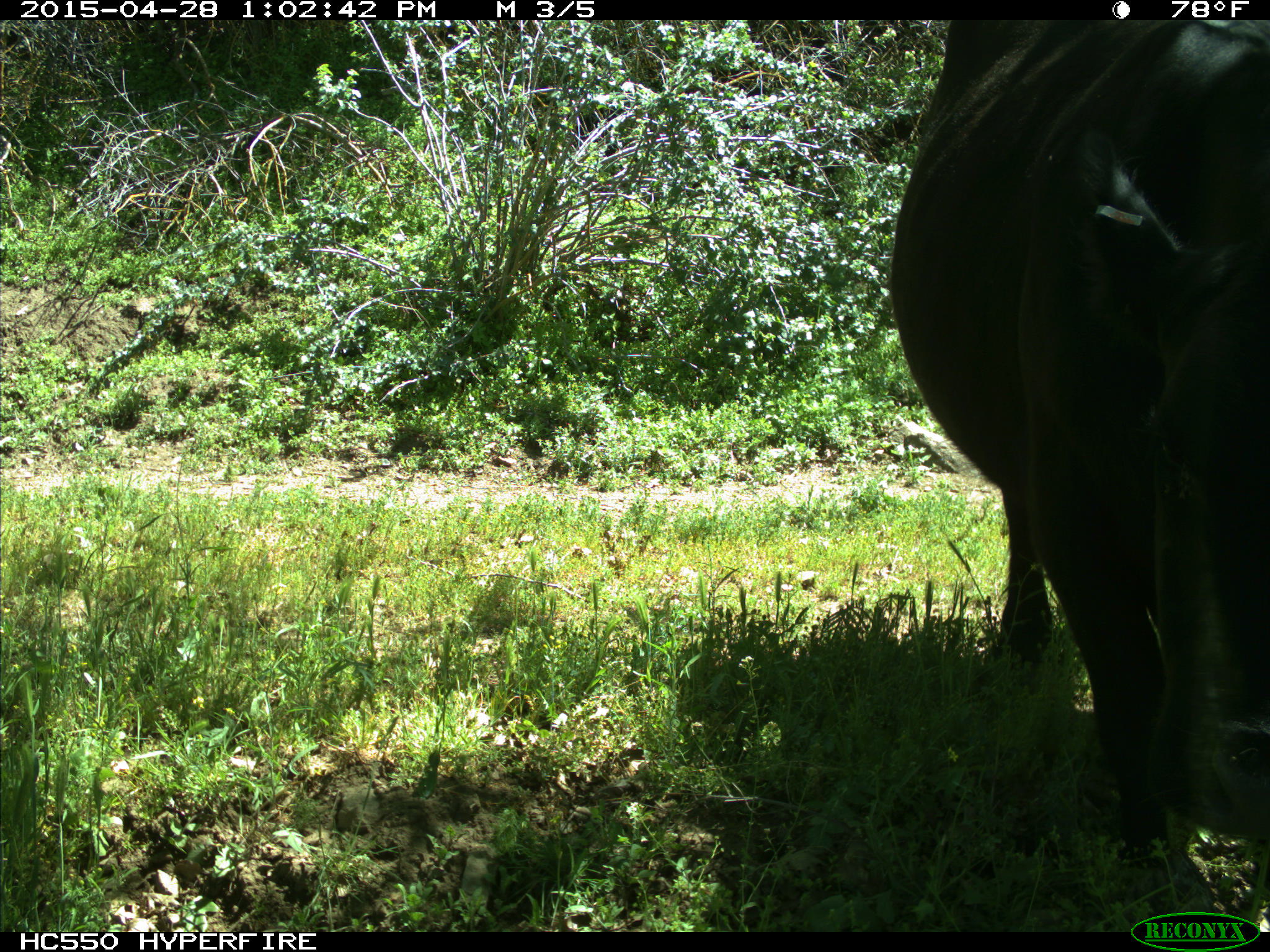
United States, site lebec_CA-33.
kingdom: Animalia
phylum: Chordata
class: Mammalia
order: Artiodactyla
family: Bovidae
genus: Bos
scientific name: Bos taurus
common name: domestic cow